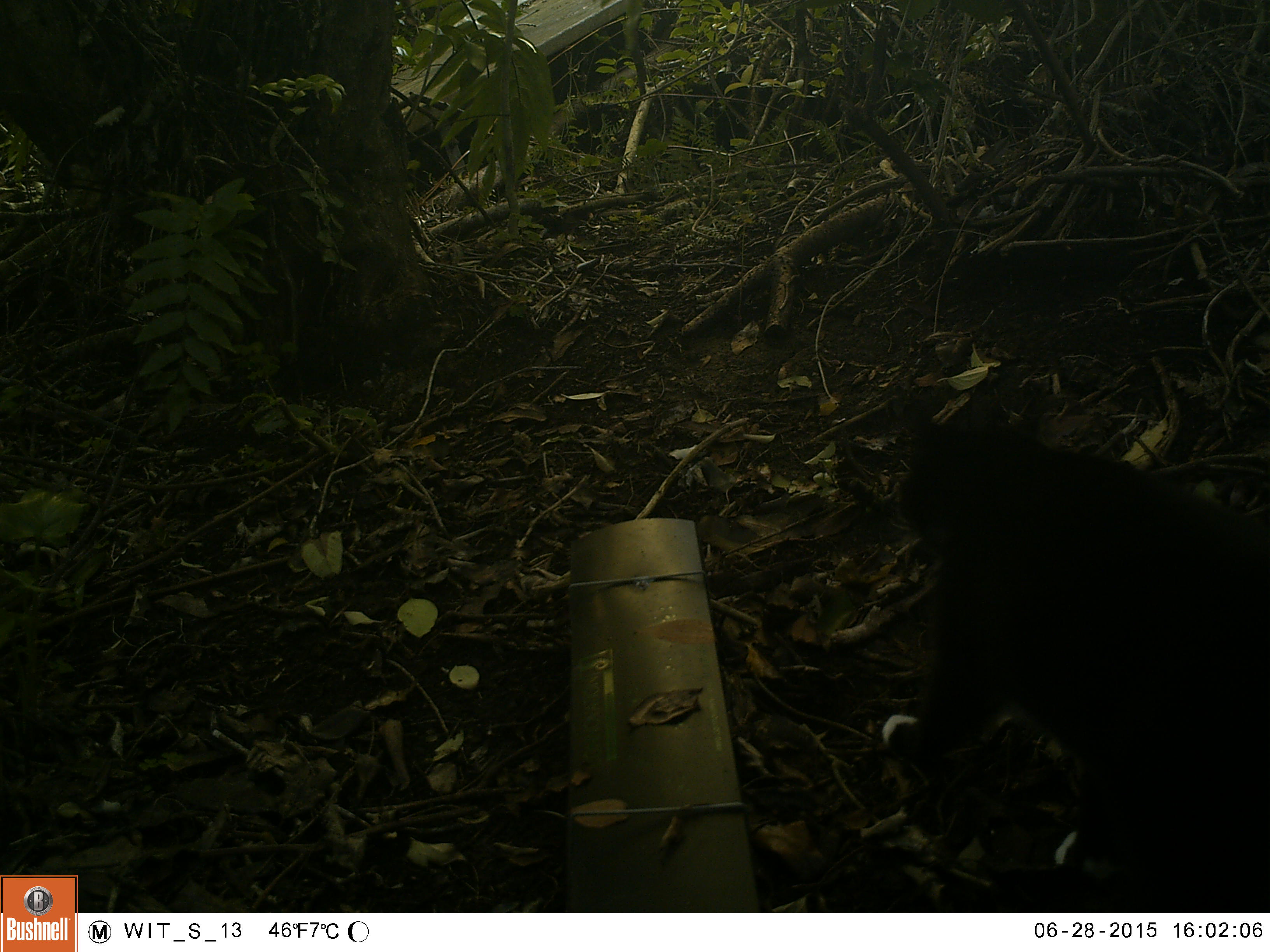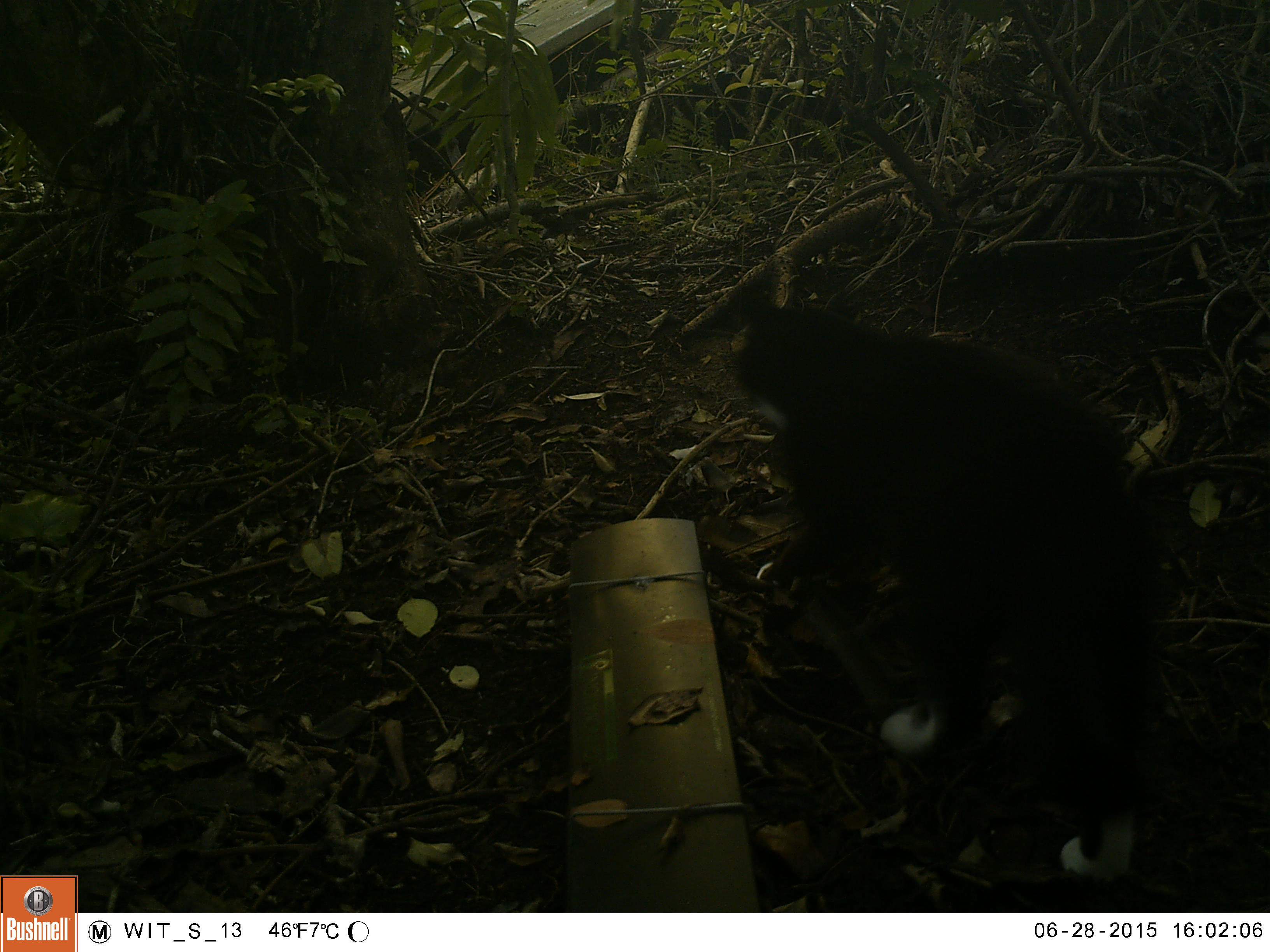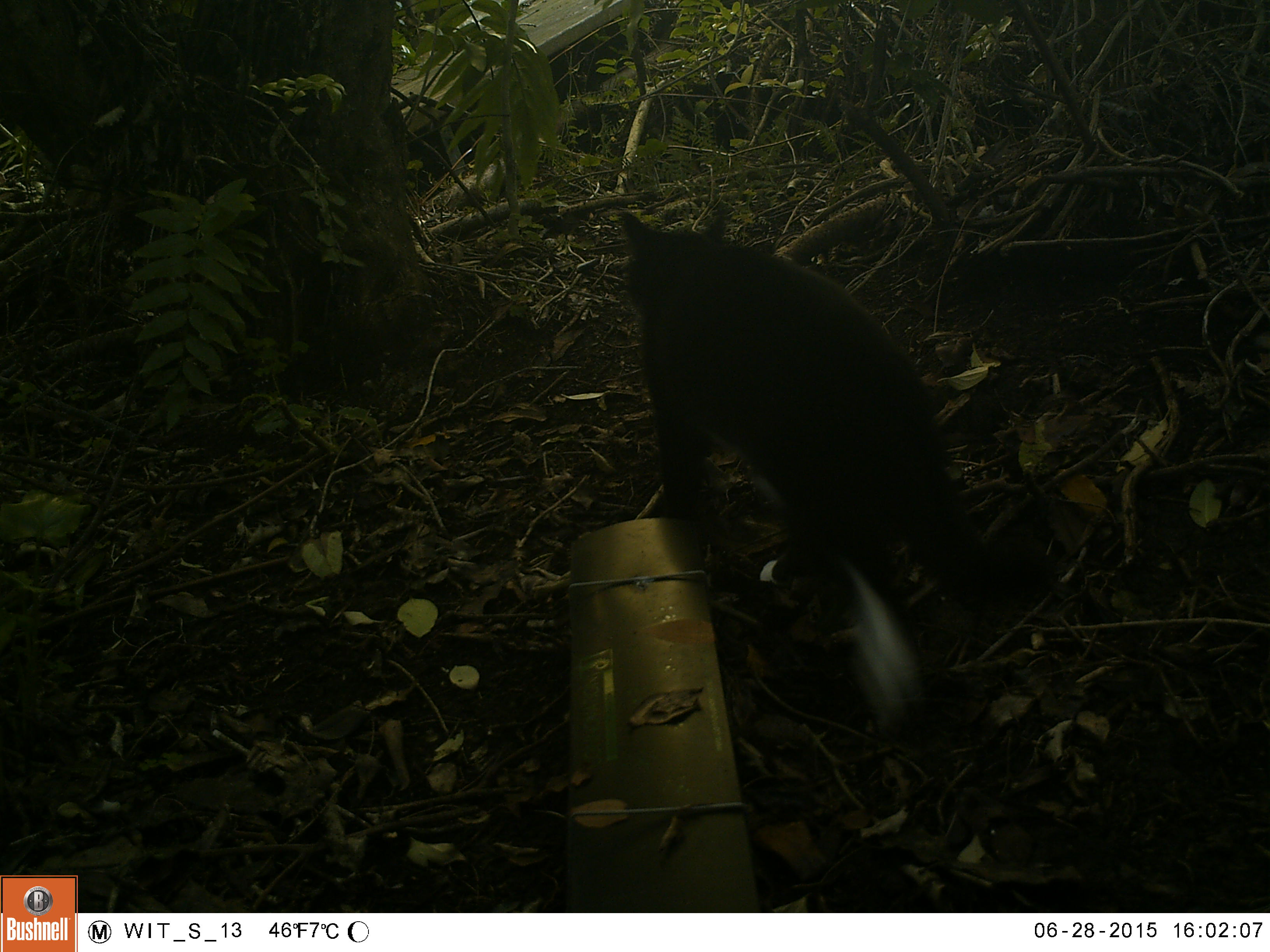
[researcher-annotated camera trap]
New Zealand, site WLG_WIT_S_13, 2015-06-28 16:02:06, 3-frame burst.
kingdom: Animalia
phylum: Chordata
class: Mammalia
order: Carnivora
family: Felidae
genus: Felis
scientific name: Felis catus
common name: domestic cat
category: cat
Cat (domestic cat) (Felis catus).